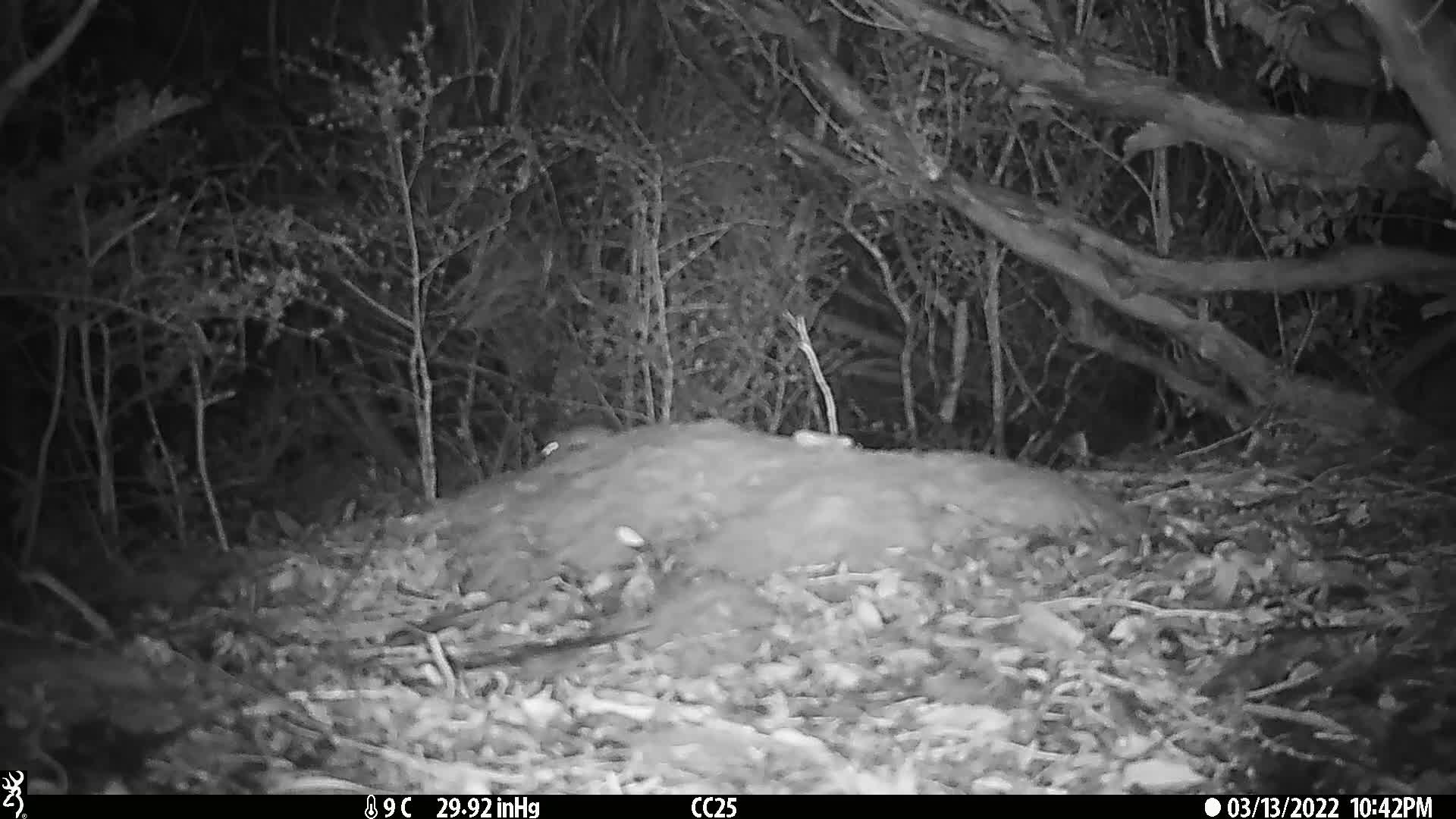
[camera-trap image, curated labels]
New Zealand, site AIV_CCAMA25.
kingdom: Animalia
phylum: Chordata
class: Mammalia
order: Rodentia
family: Muridae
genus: Mus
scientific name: Mus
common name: mouse